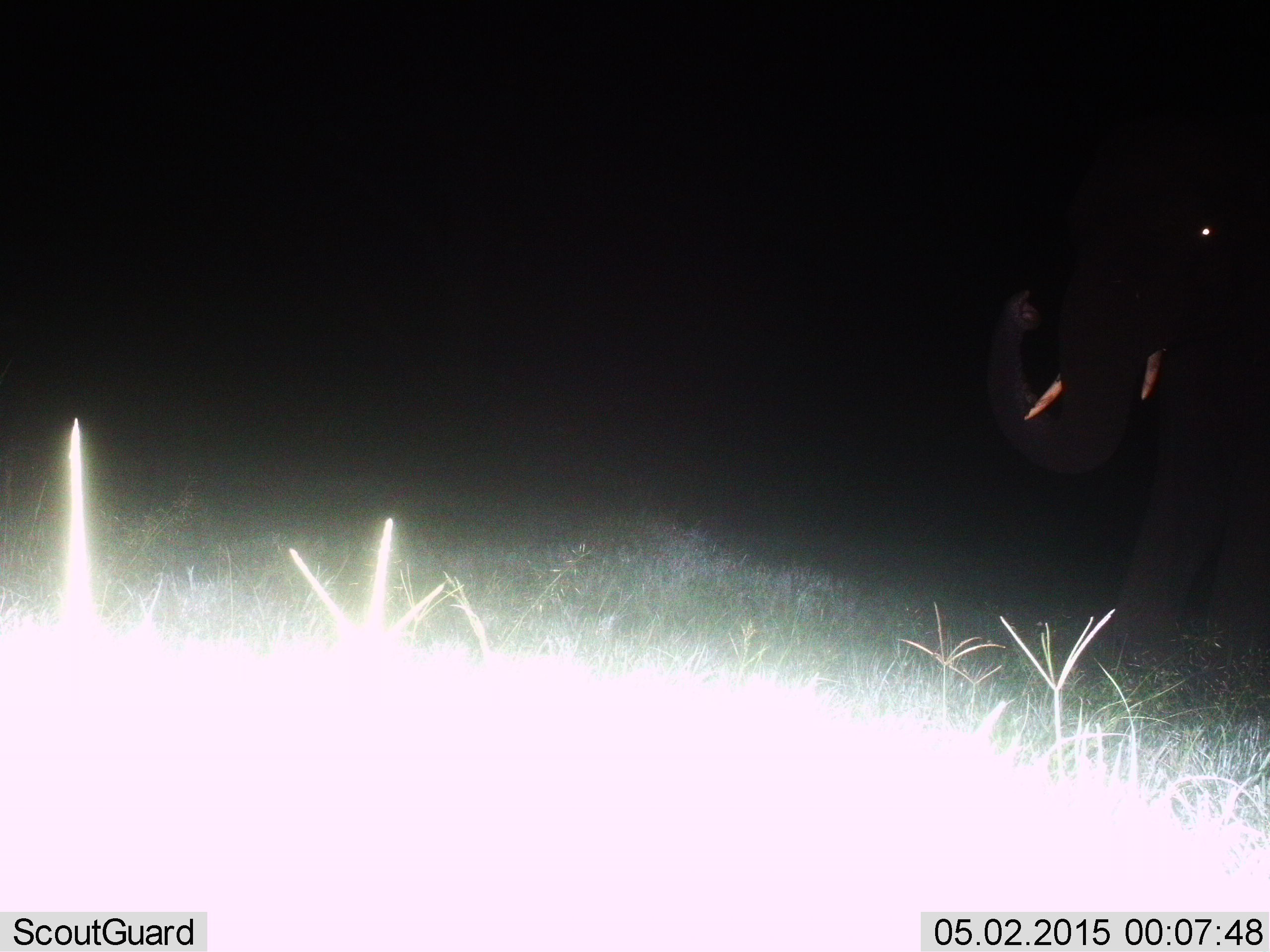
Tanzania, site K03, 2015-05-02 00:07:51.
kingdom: Animalia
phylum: Chordata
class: Mammalia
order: Proboscidea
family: Elephantidae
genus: Loxodonta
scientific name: Loxodonta africana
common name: african bush elephant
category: elephant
Elephant (african bush elephant) (Loxodonta africana), count 1. Behavior (volunteer vote fractions): standing 70%, resting 0%, moving 30%, interacting 0%. Young present (vote fraction): 0%. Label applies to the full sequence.